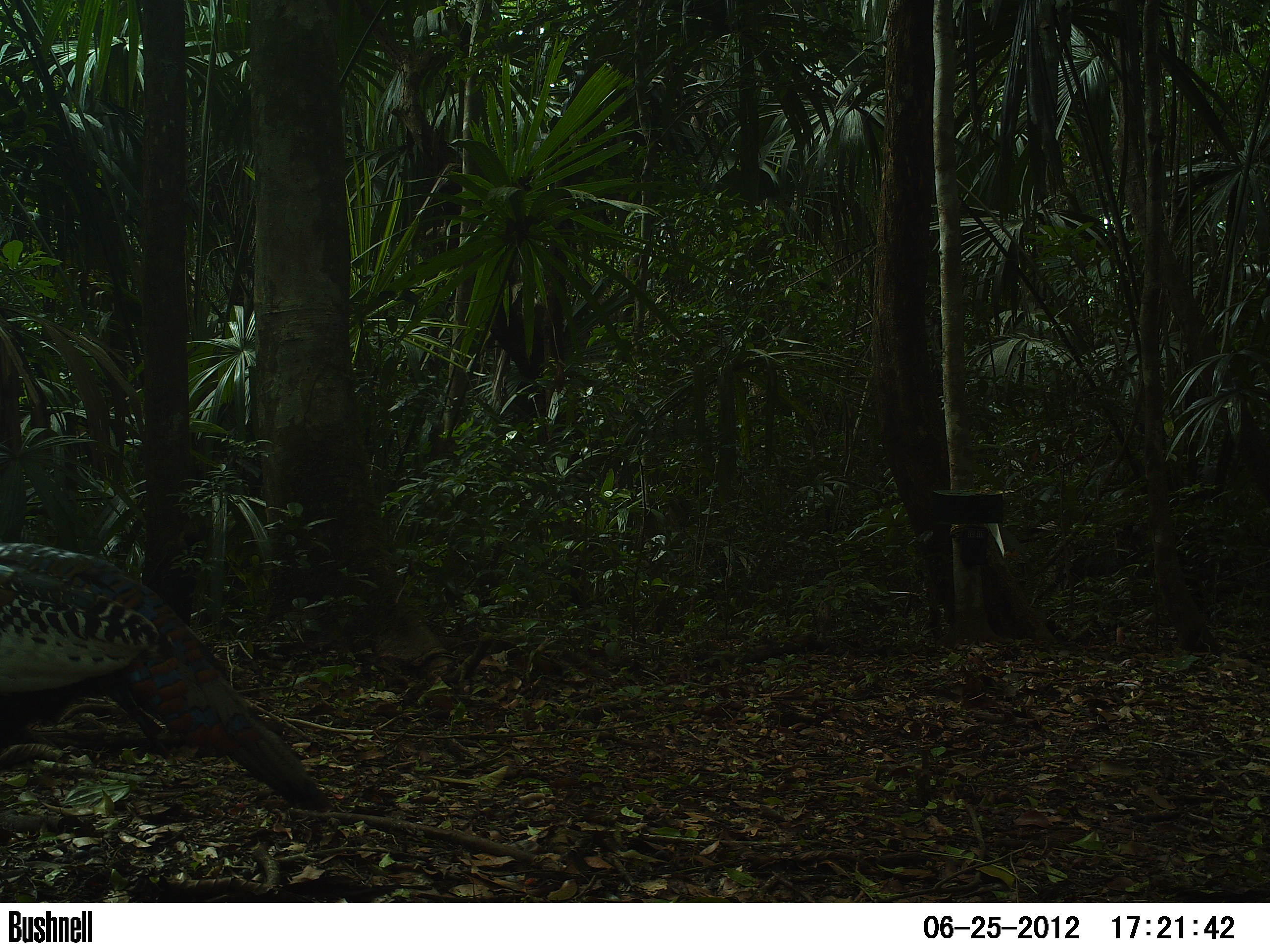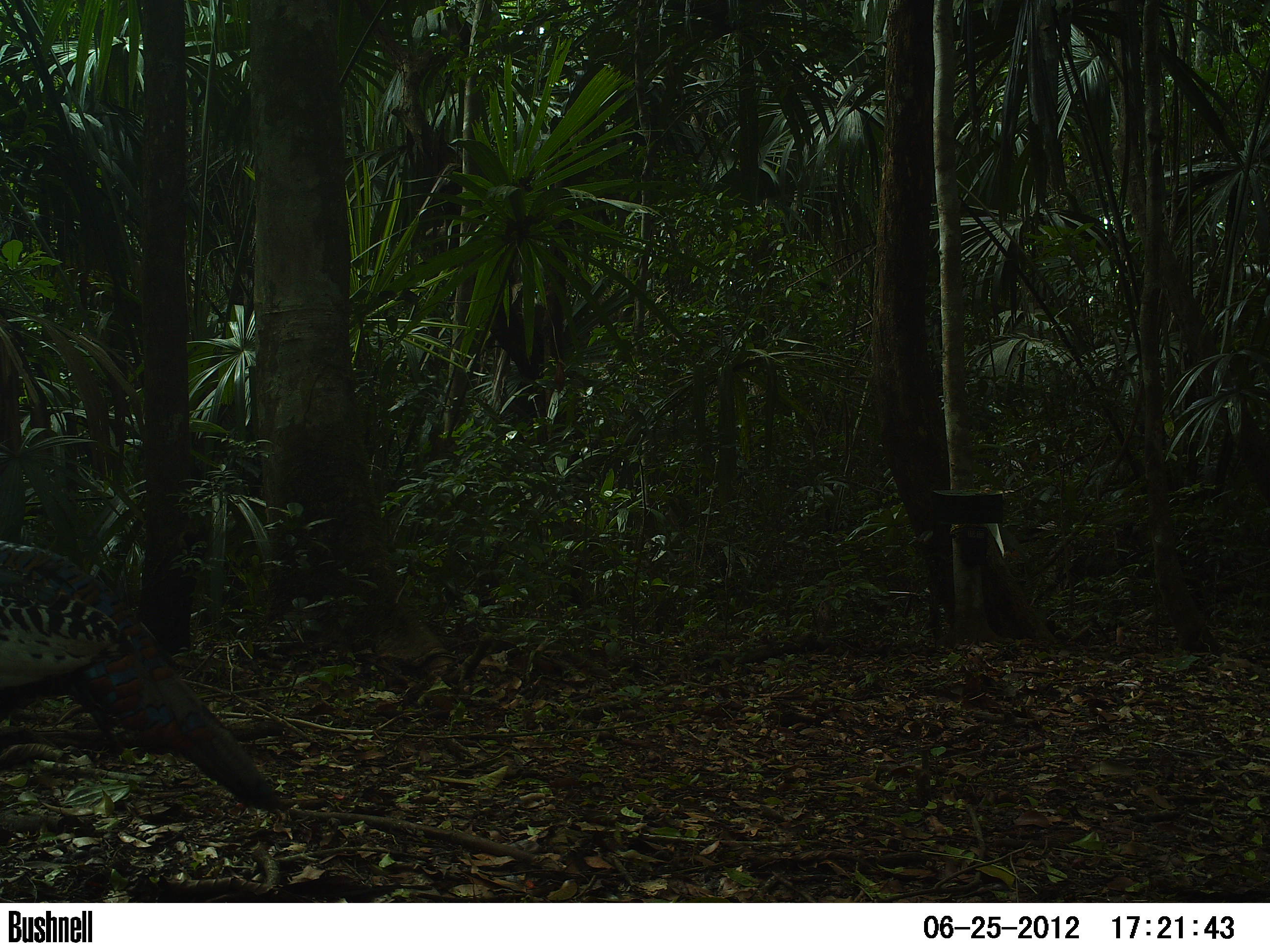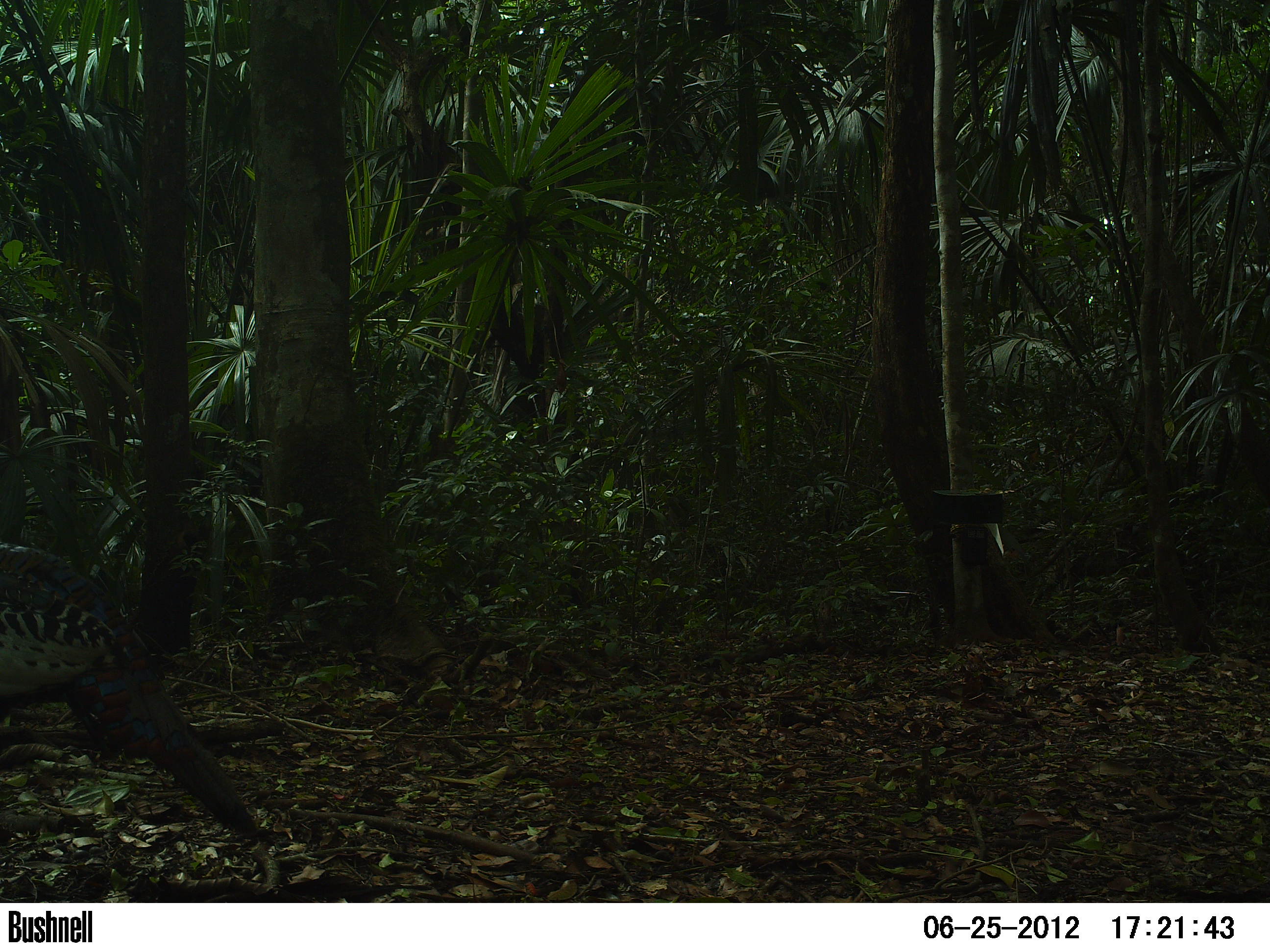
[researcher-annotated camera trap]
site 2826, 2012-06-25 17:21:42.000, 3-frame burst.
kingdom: Animalia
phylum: Chordata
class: Aves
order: Galliformes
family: Phasianidae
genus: Meleagris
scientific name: Meleagris ocellata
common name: ocellated turkey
Meleagris ocellata (ocellated turkey), count 9, age adult.